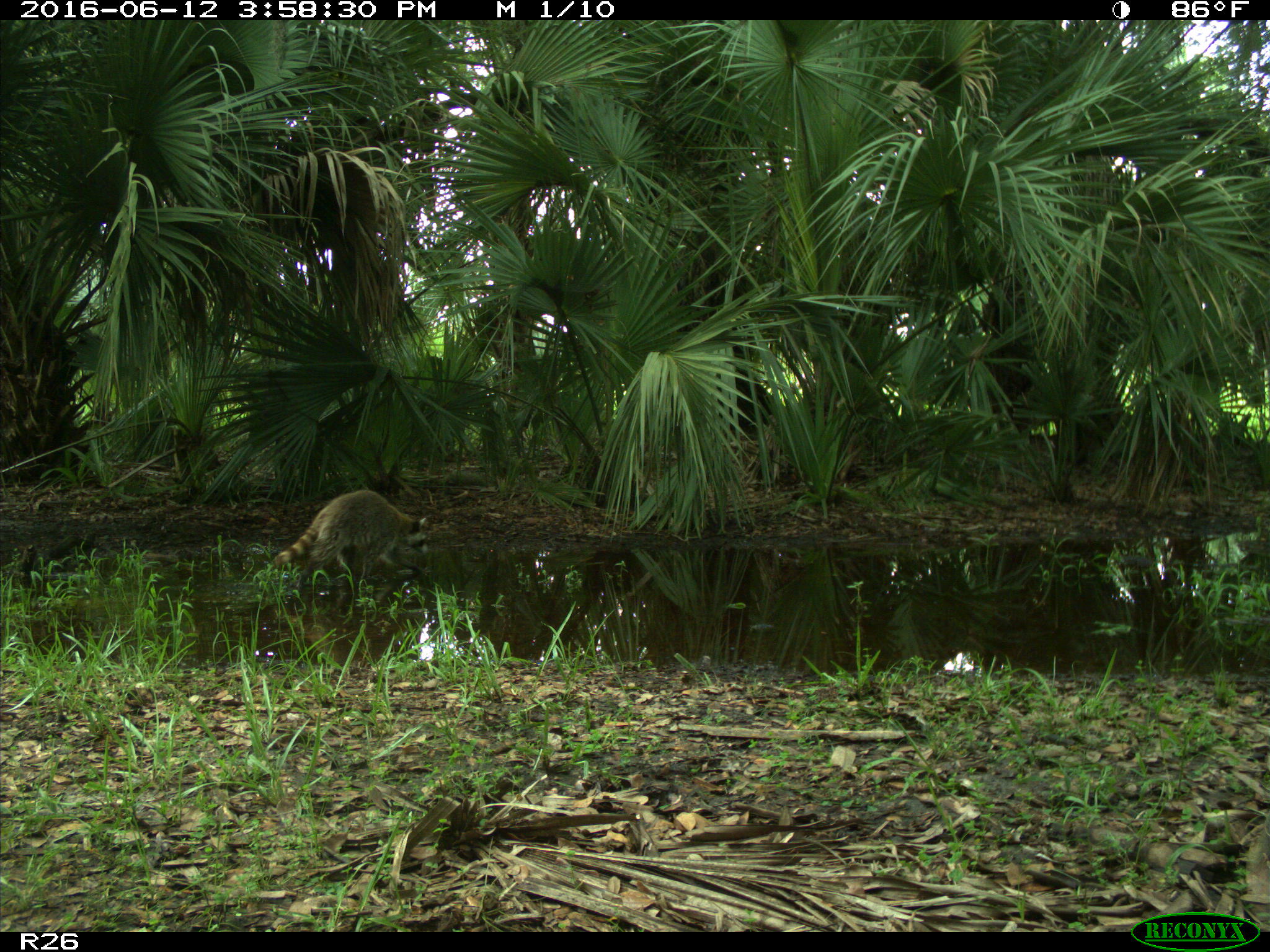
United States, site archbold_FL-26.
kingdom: Animalia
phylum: Chordata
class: Mammalia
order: Carnivora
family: Procyonidae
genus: Procyon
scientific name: Procyon lotor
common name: common raccoon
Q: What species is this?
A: Procyon lotor (common raccoon).